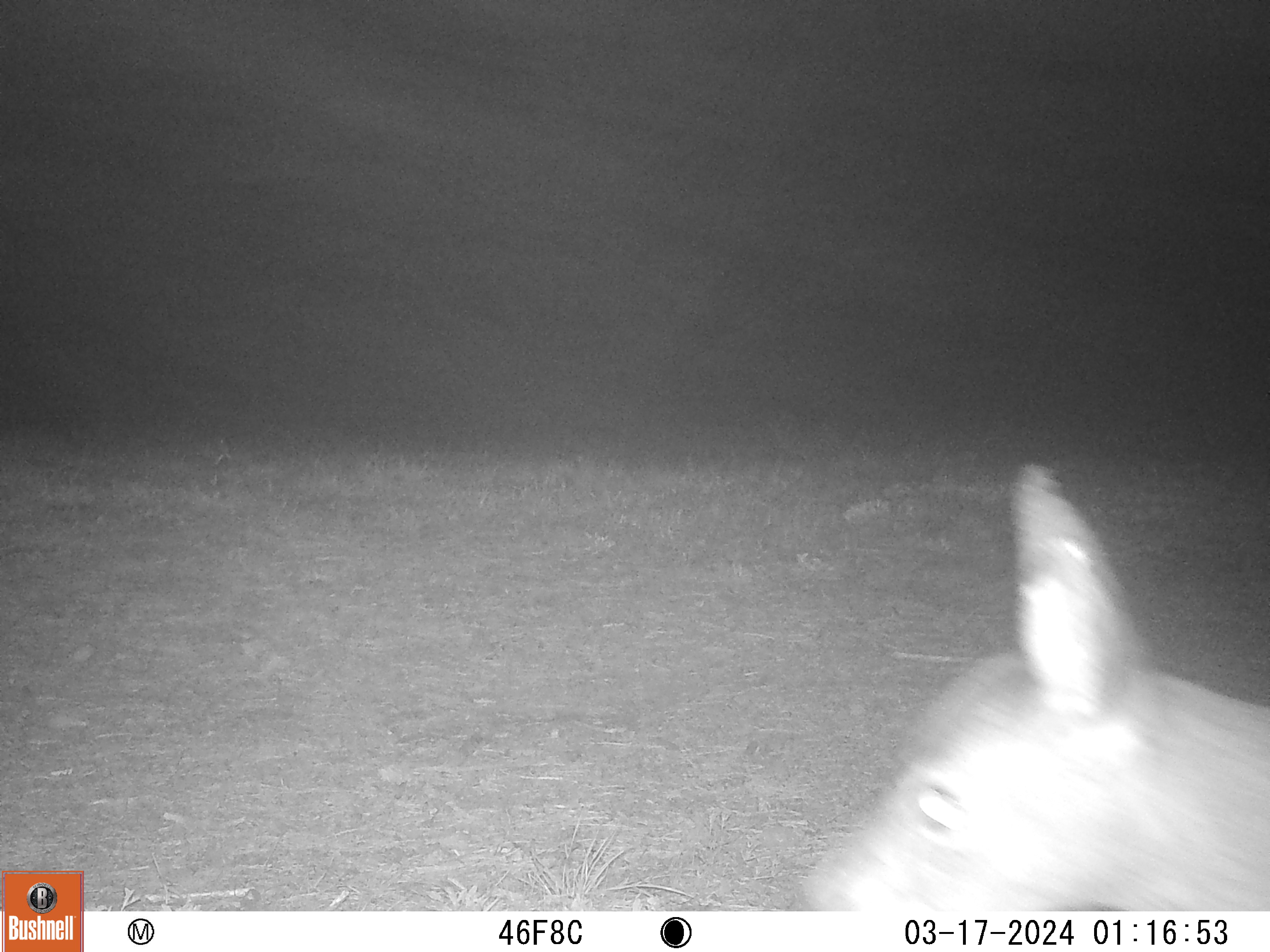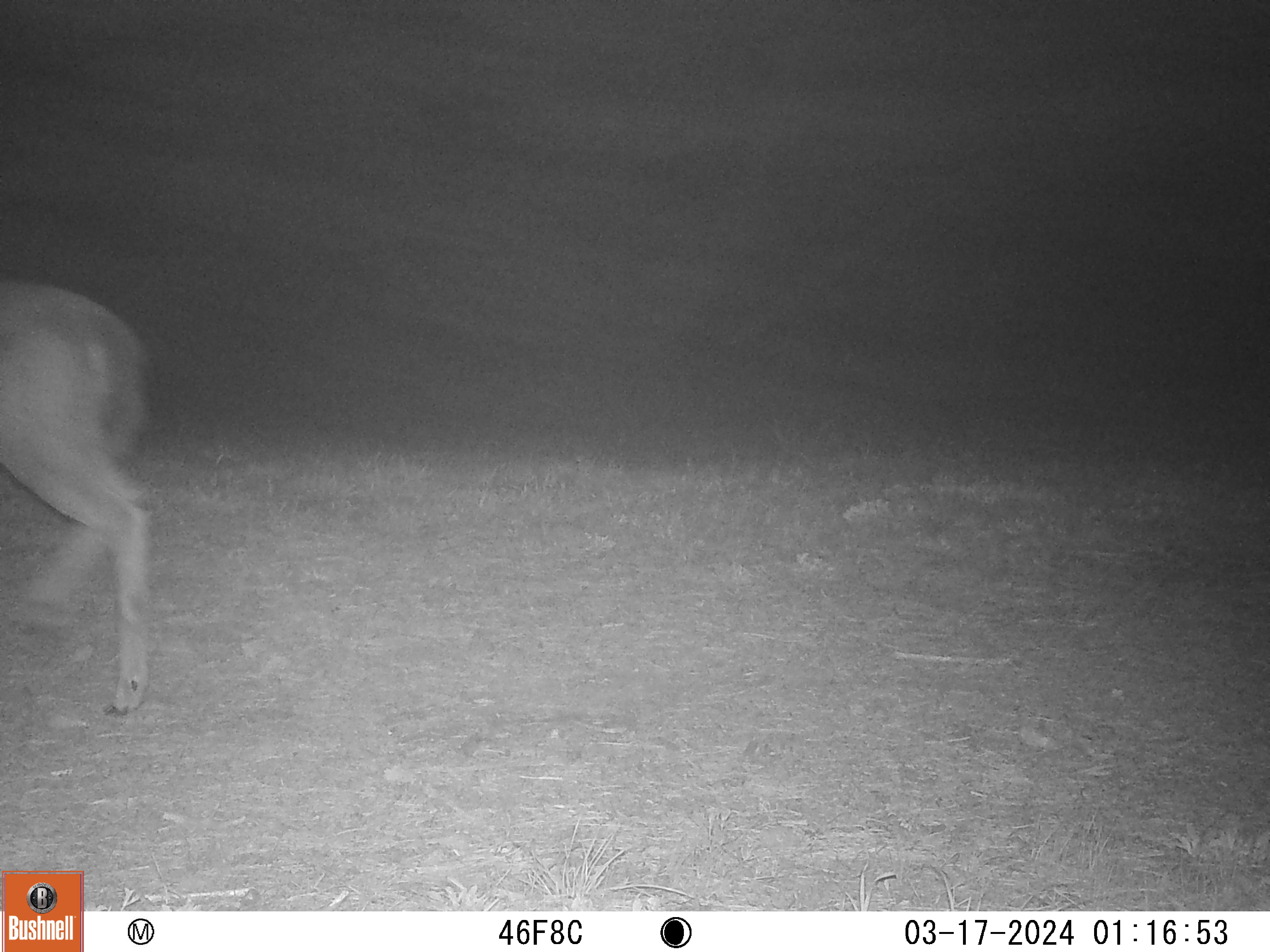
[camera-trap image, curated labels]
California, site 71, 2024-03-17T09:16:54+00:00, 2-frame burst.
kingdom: Animalia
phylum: Chordata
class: Mammalia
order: Artiodactyla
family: Cervidae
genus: Odocoileus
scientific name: Odocoileus hemionus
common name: mule deer